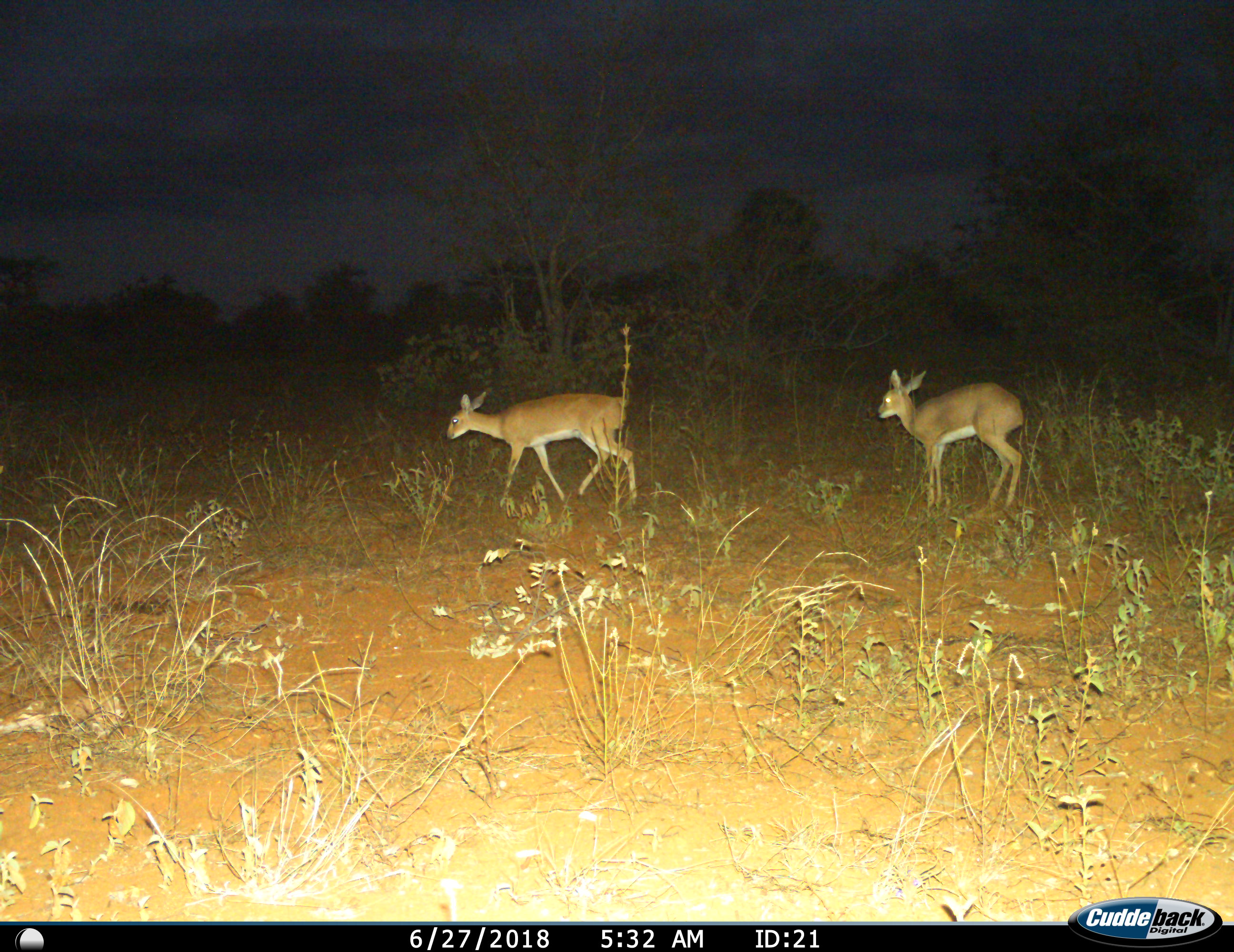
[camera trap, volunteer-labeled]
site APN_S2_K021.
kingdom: Animalia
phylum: Chordata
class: Mammalia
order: Artiodactyla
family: Bovidae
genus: Raphicerus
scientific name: Raphicerus campestris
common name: steenbok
Steenbok (Raphicerus campestris), count 2. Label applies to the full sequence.